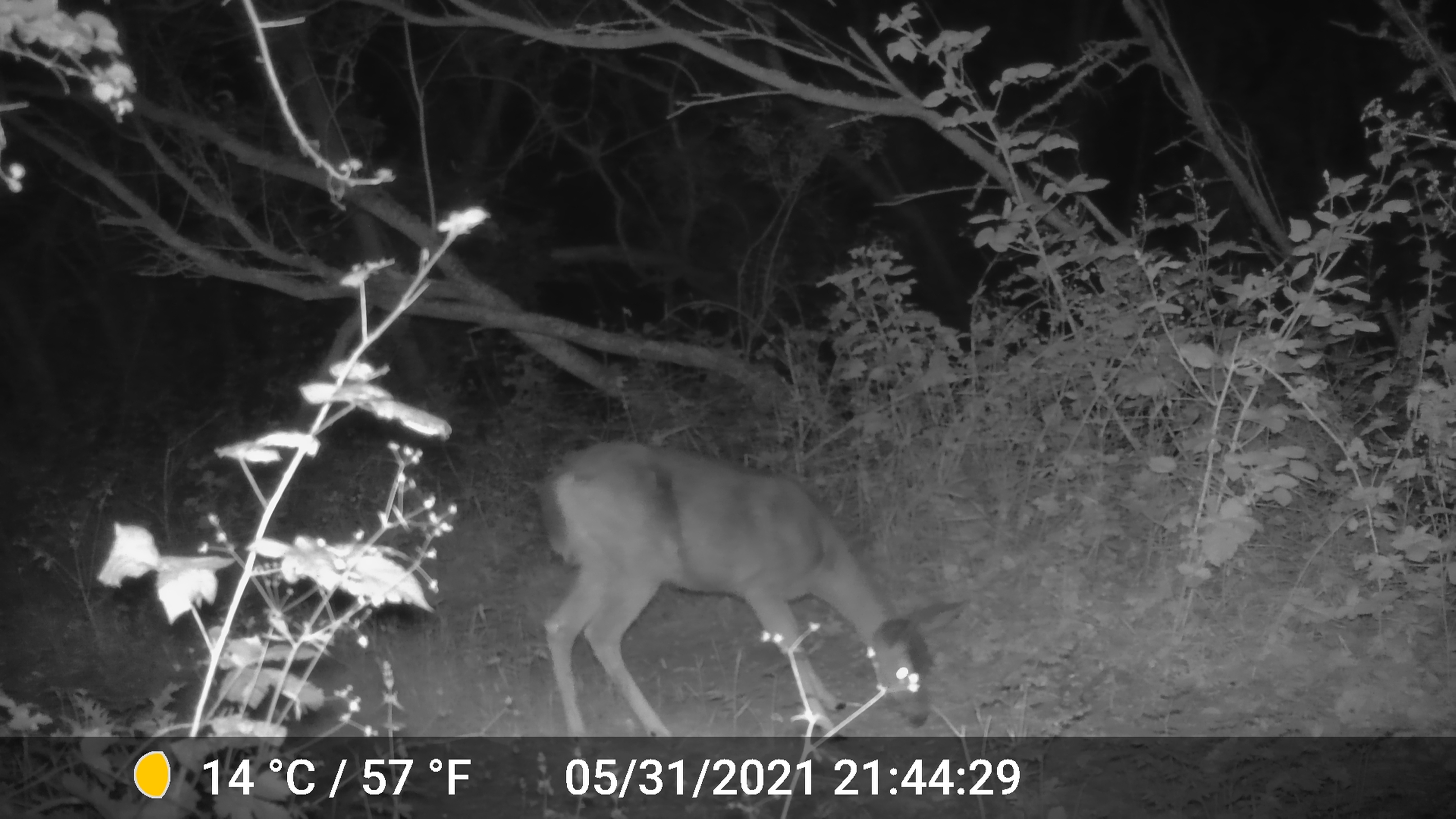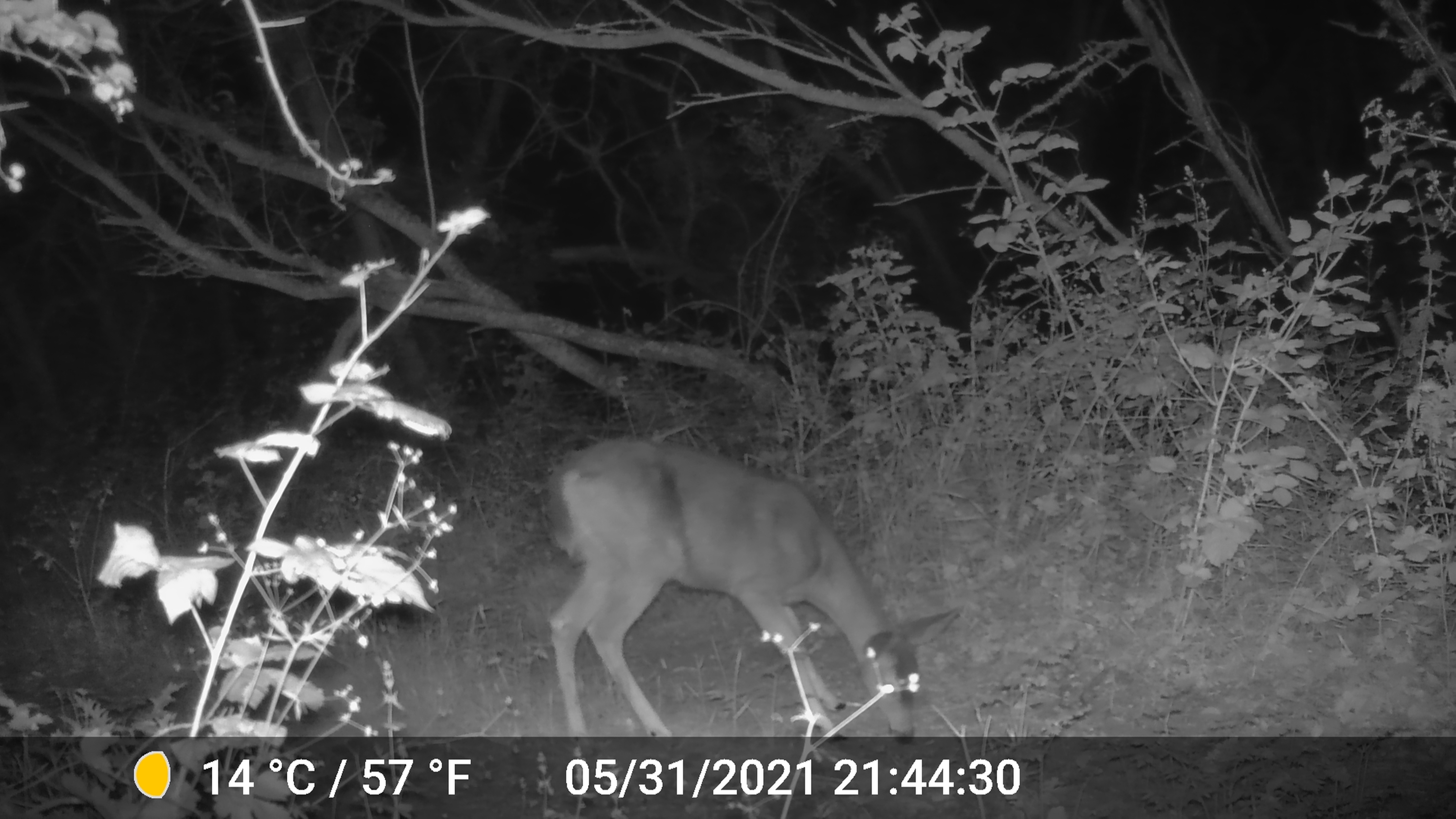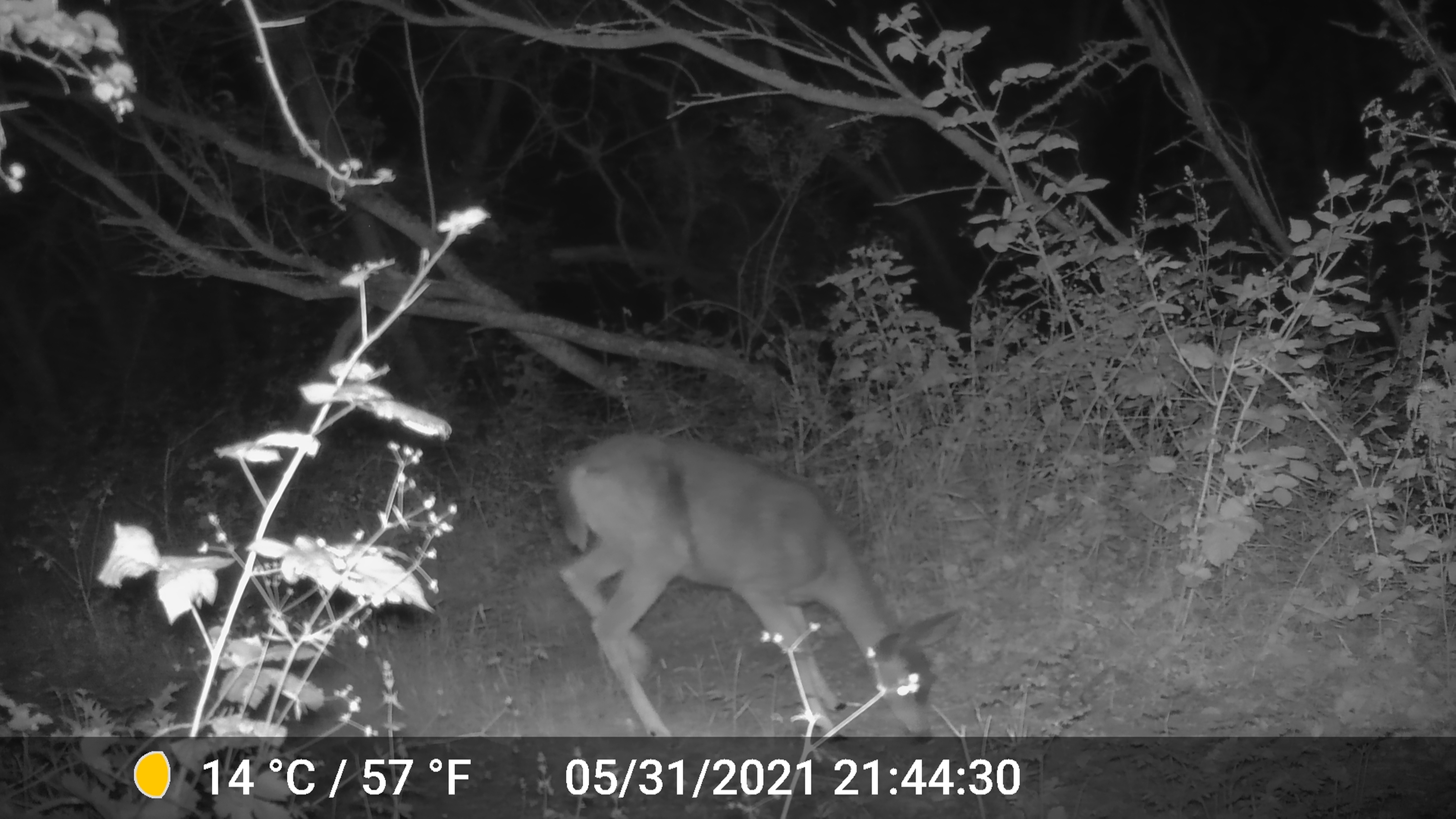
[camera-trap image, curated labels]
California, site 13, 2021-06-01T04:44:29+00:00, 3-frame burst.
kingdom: Animalia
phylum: Chordata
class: Mammalia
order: Artiodactyla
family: Cervidae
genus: Odocoileus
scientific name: Odocoileus hemionus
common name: mule deer